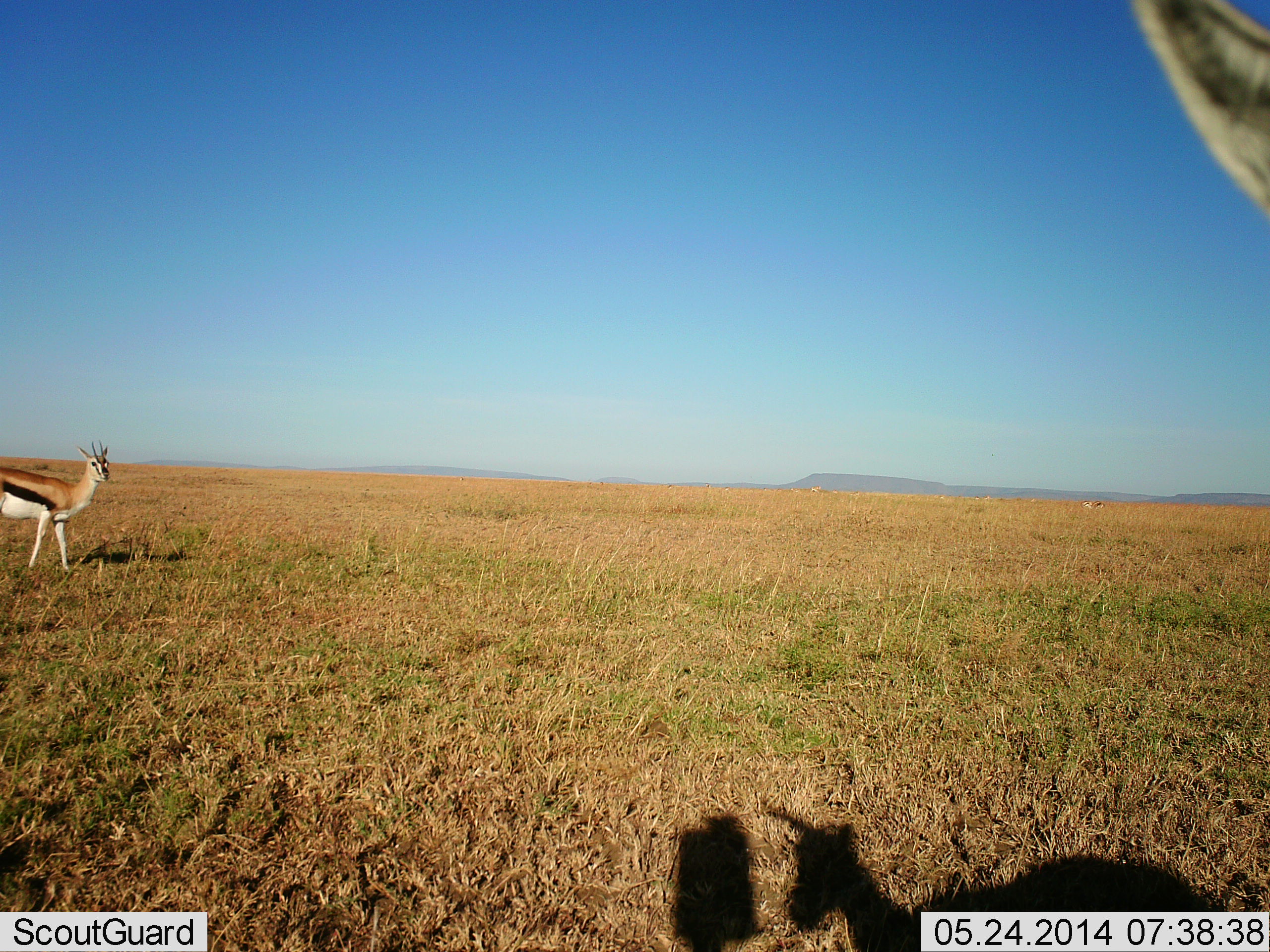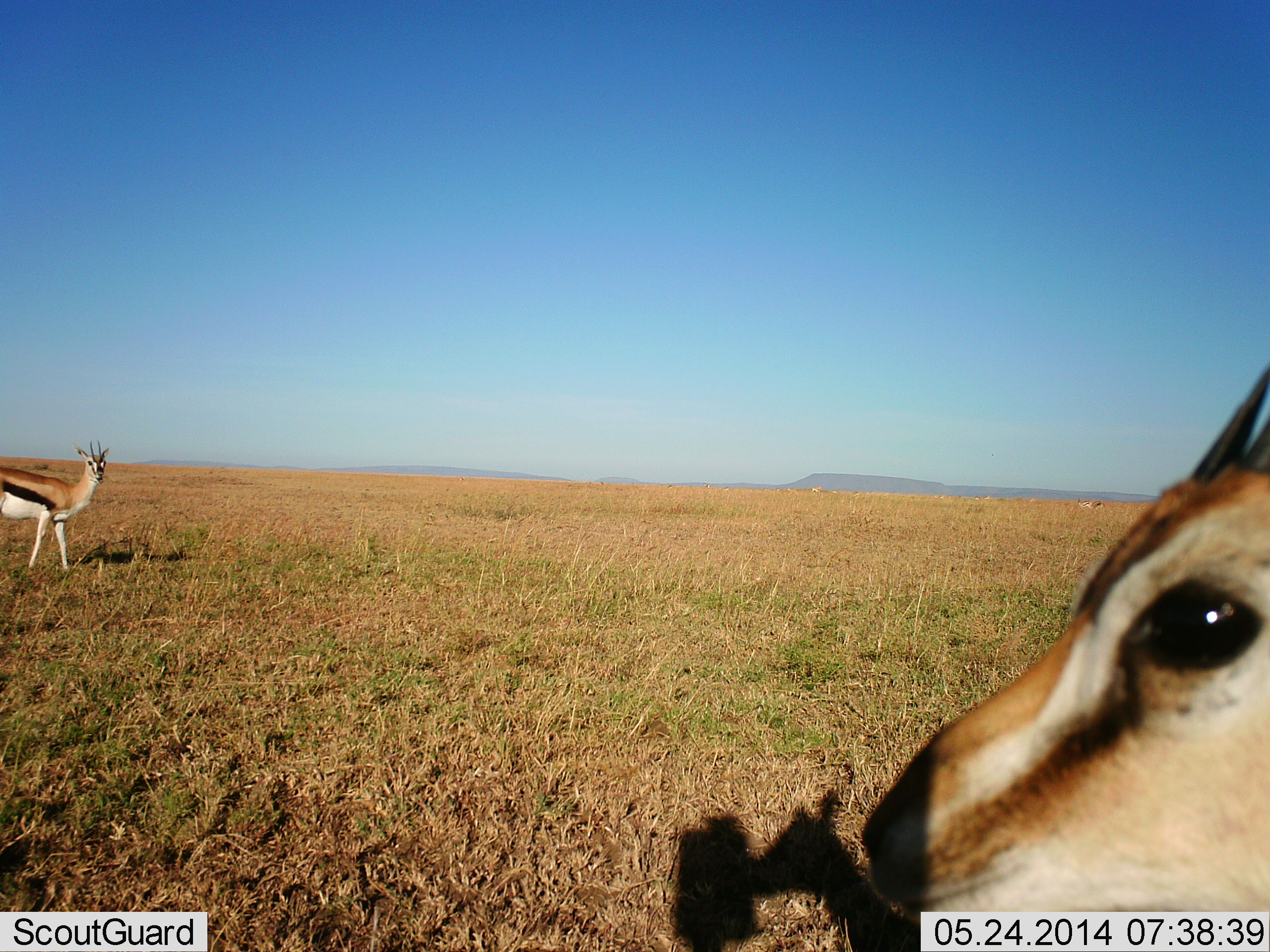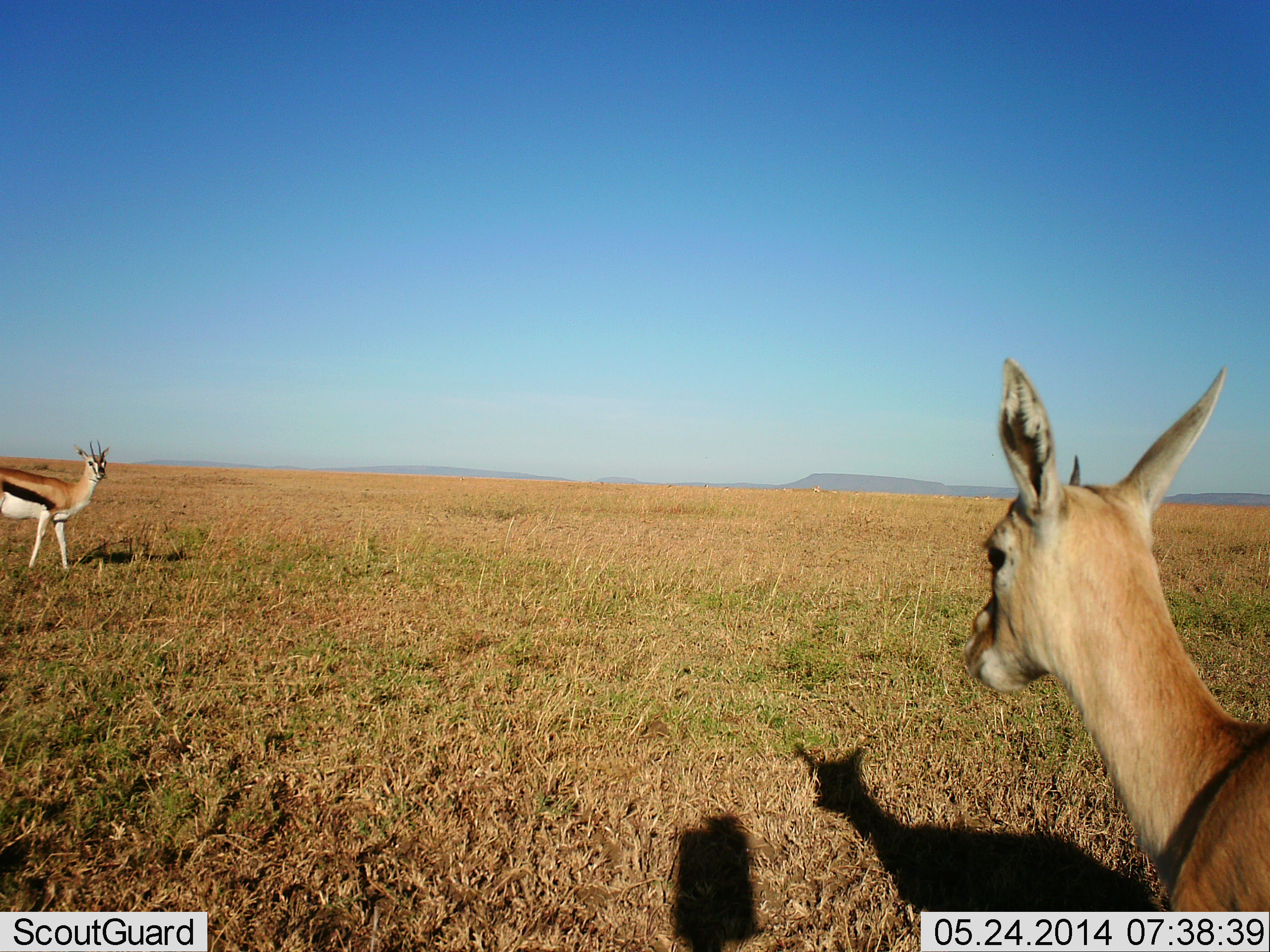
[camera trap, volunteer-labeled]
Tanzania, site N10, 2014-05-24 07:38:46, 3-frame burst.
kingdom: Animalia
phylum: Chordata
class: Mammalia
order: Artiodactyla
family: Bovidae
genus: Eudorcas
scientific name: Eudorcas thomsonii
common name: thomson's gazelle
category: gazellethomsons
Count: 2.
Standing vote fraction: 70%.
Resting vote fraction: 20%.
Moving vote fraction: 40%.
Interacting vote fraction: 0%.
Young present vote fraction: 0%.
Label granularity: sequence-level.